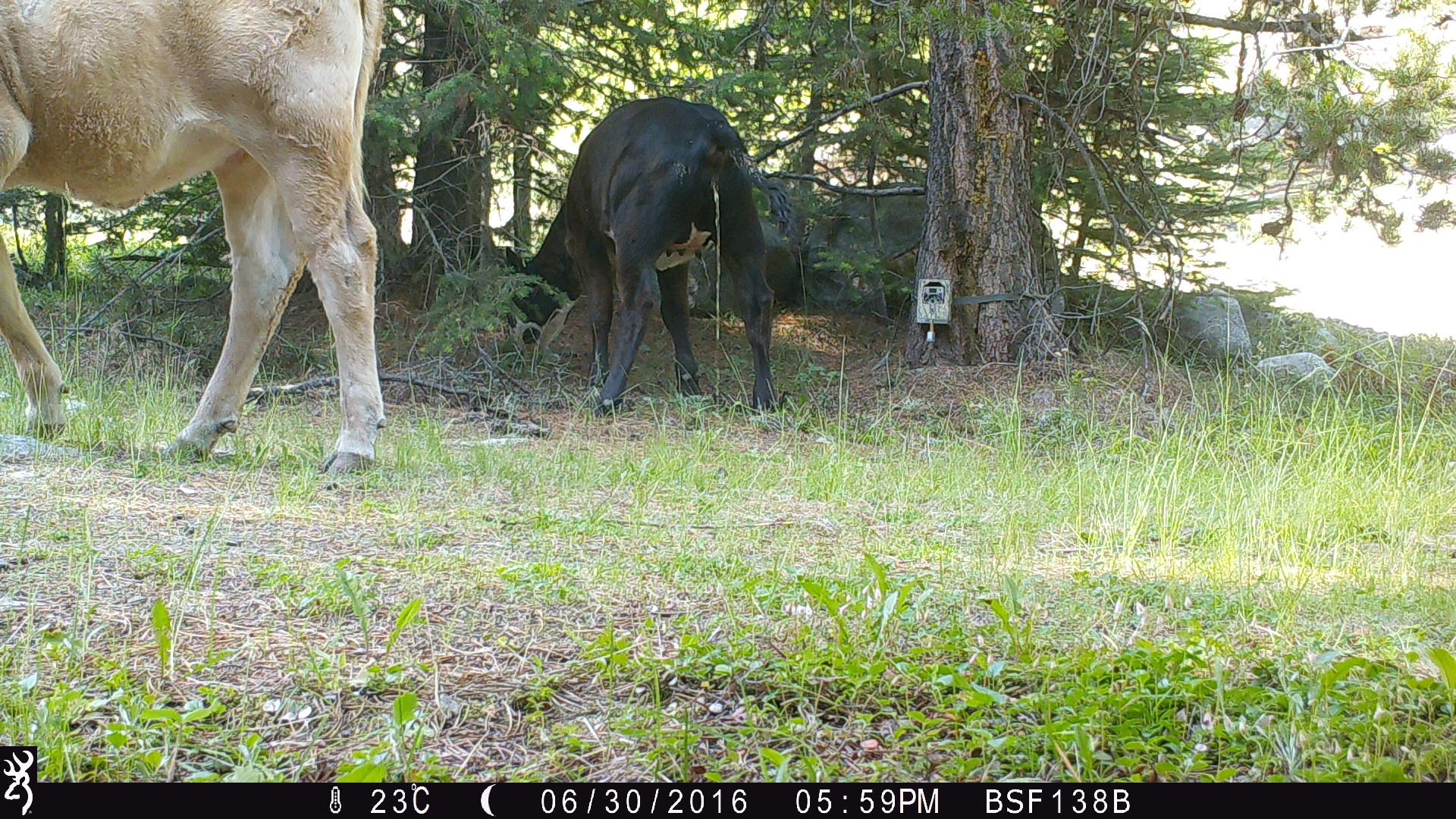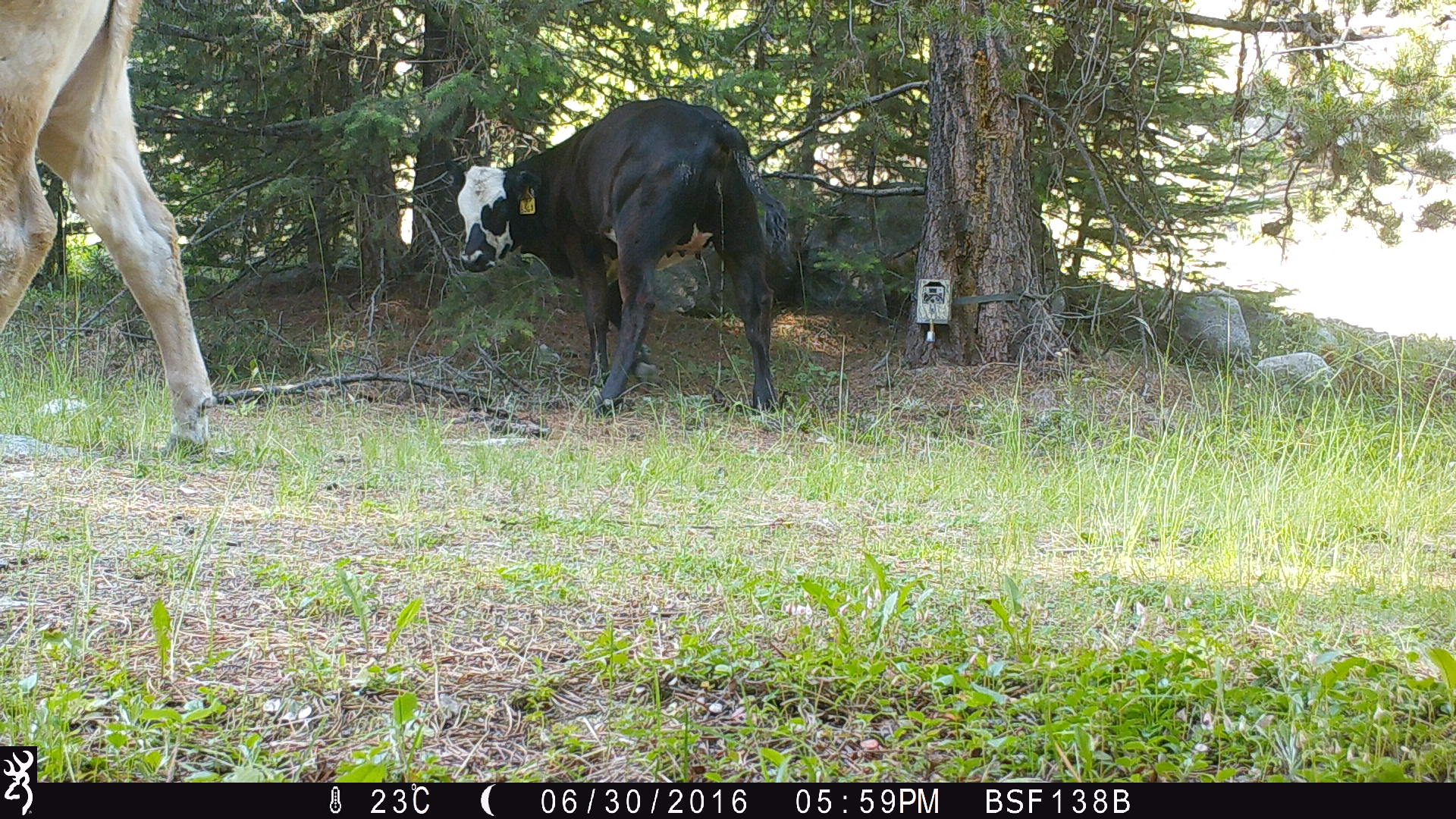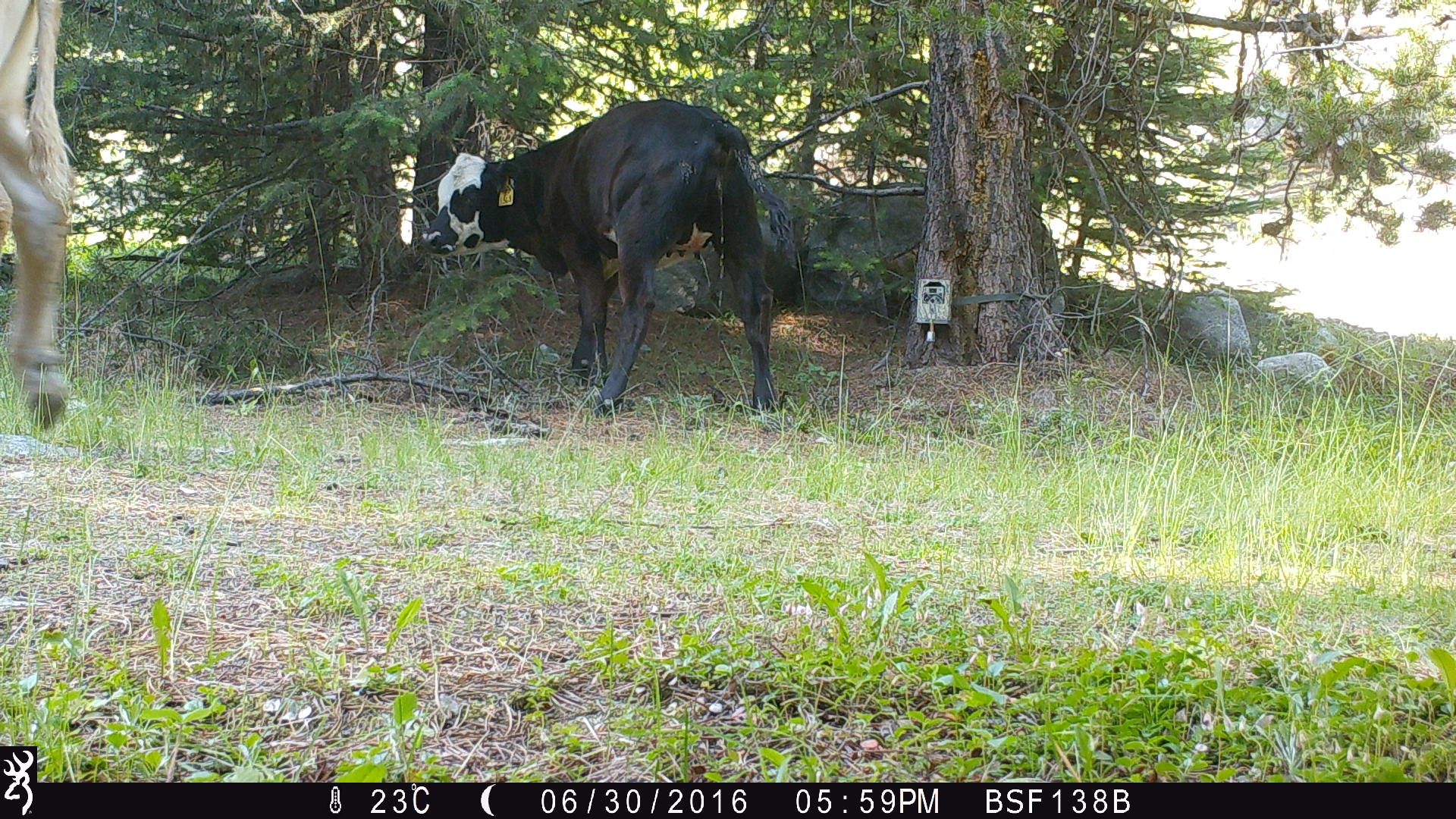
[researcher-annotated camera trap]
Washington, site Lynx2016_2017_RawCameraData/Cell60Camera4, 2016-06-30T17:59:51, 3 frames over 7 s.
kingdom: Animalia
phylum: Chordata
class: Mammalia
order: Artiodactyla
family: Bovidae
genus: Bos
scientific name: Bos taurus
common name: domestic cattle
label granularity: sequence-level